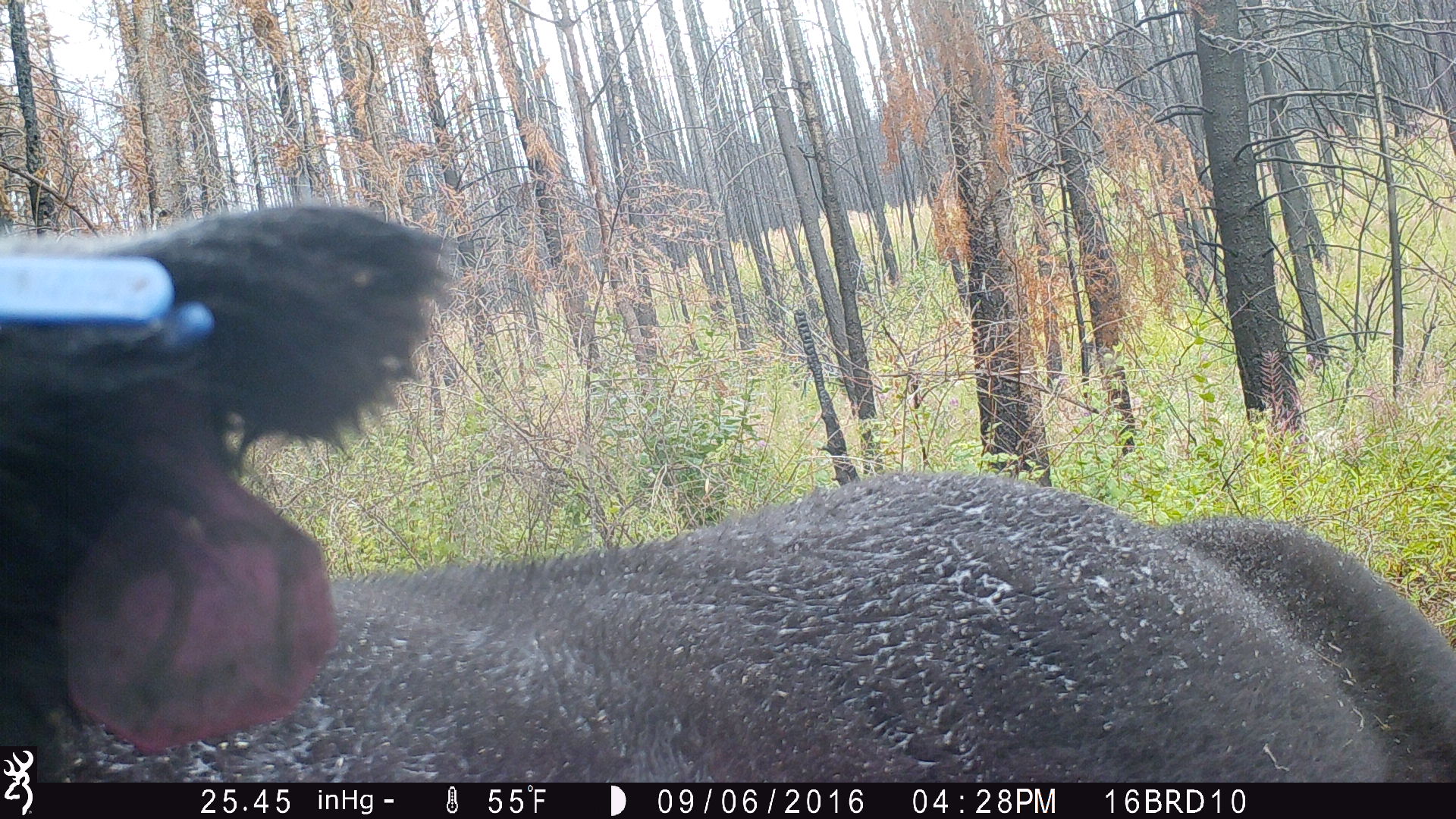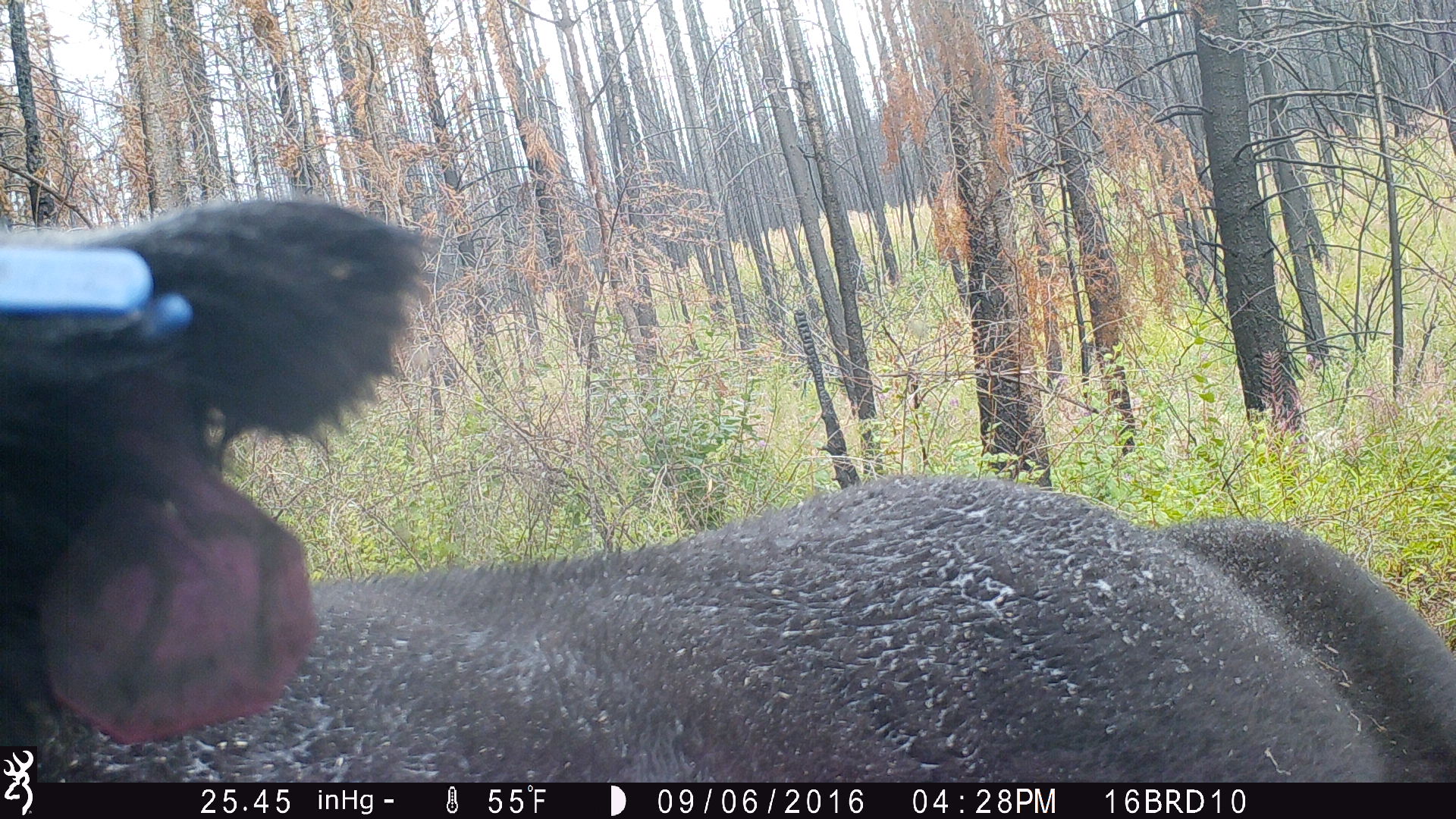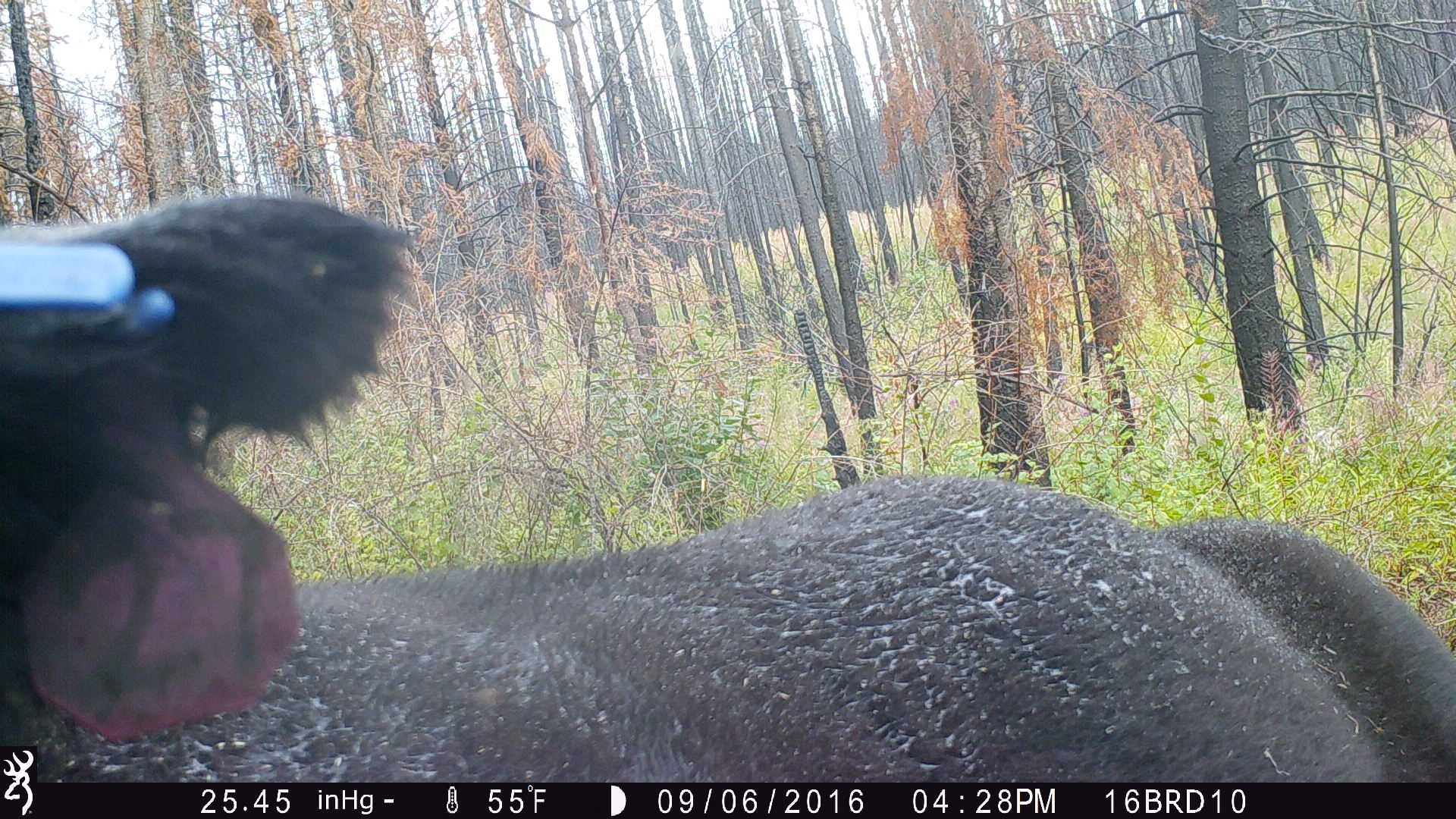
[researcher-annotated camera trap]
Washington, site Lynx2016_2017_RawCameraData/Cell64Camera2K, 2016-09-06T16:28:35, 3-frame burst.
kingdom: Animalia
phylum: Chordata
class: Mammalia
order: Artiodactyla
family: Bovidae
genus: Bos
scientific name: Bos taurus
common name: domestic cattle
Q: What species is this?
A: Domestic cattle (Bos taurus).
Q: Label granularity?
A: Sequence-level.